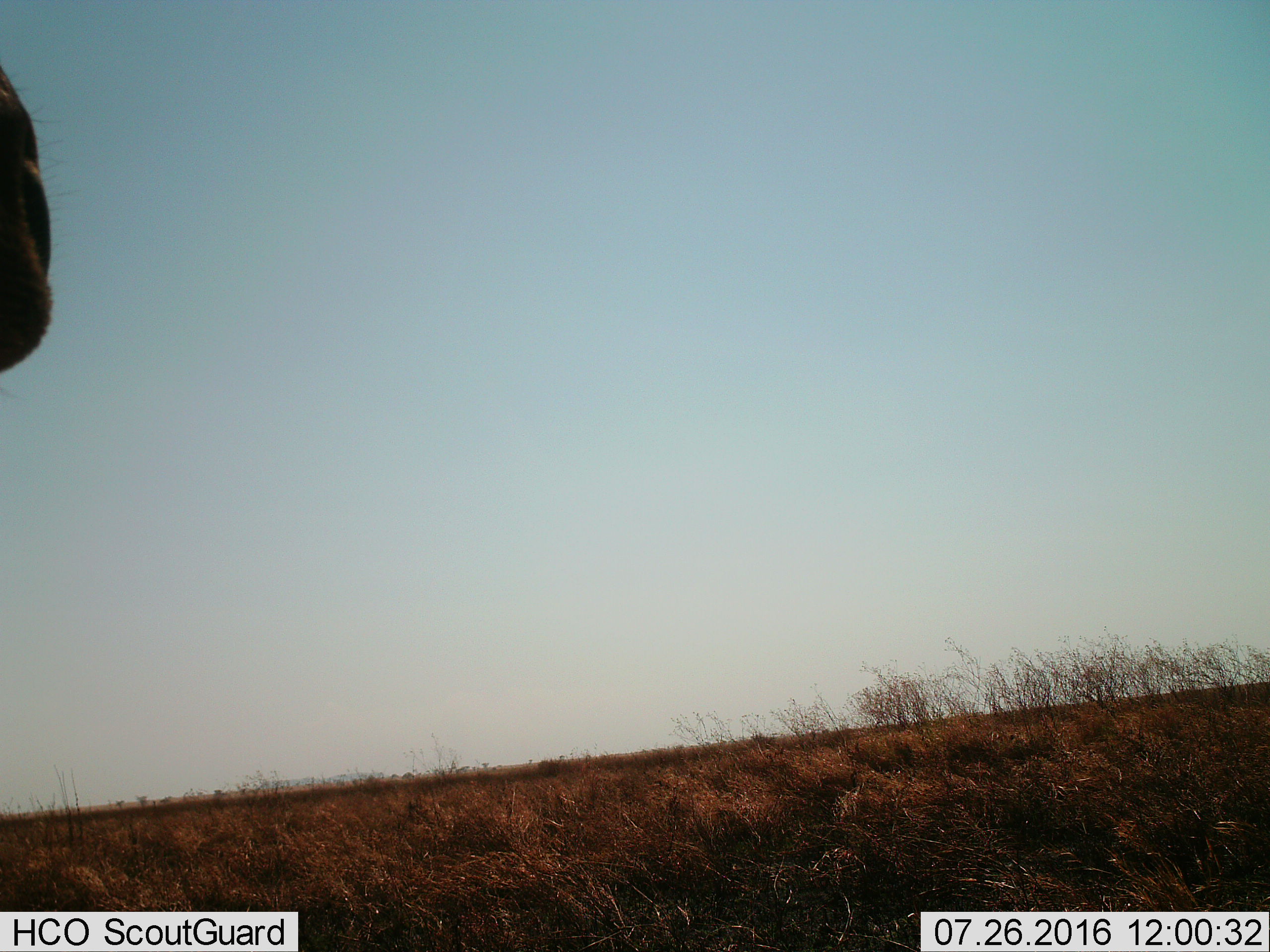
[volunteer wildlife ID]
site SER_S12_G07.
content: unidentified animal